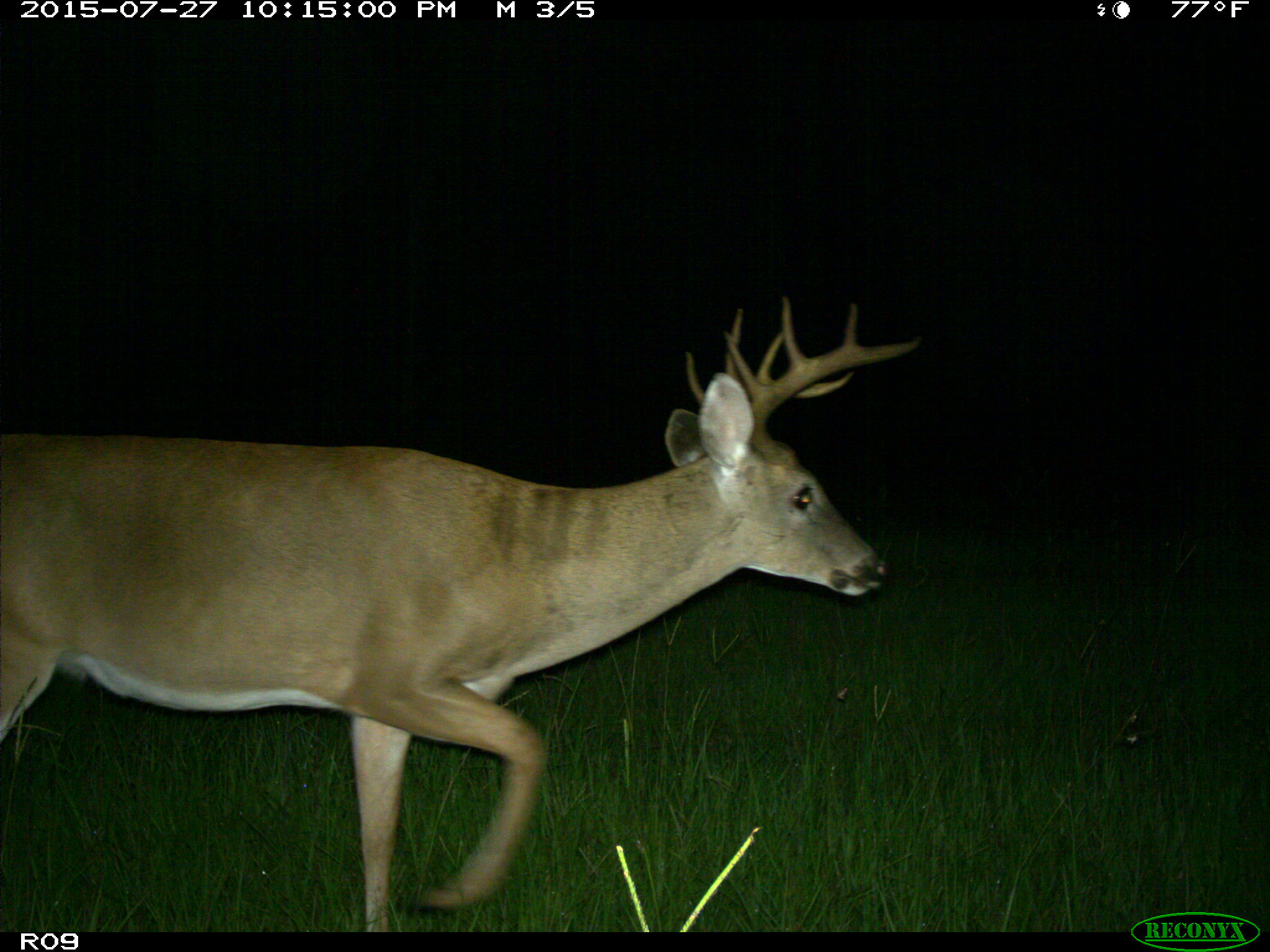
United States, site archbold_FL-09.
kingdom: Animalia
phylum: Chordata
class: Mammalia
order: Artiodactyla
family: Cervidae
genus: Odocoileus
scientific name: Odocoileus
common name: deer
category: unidentified deer